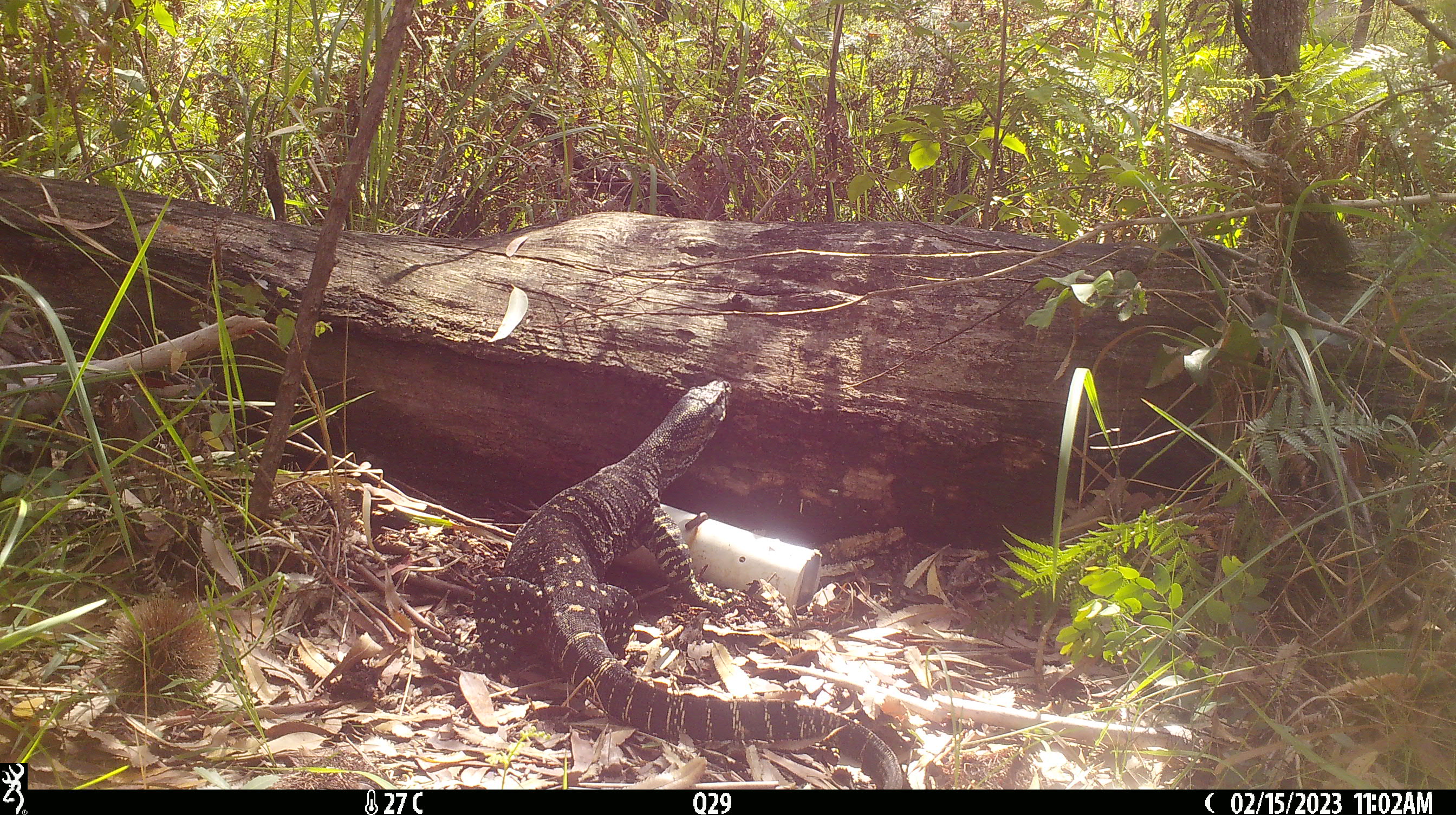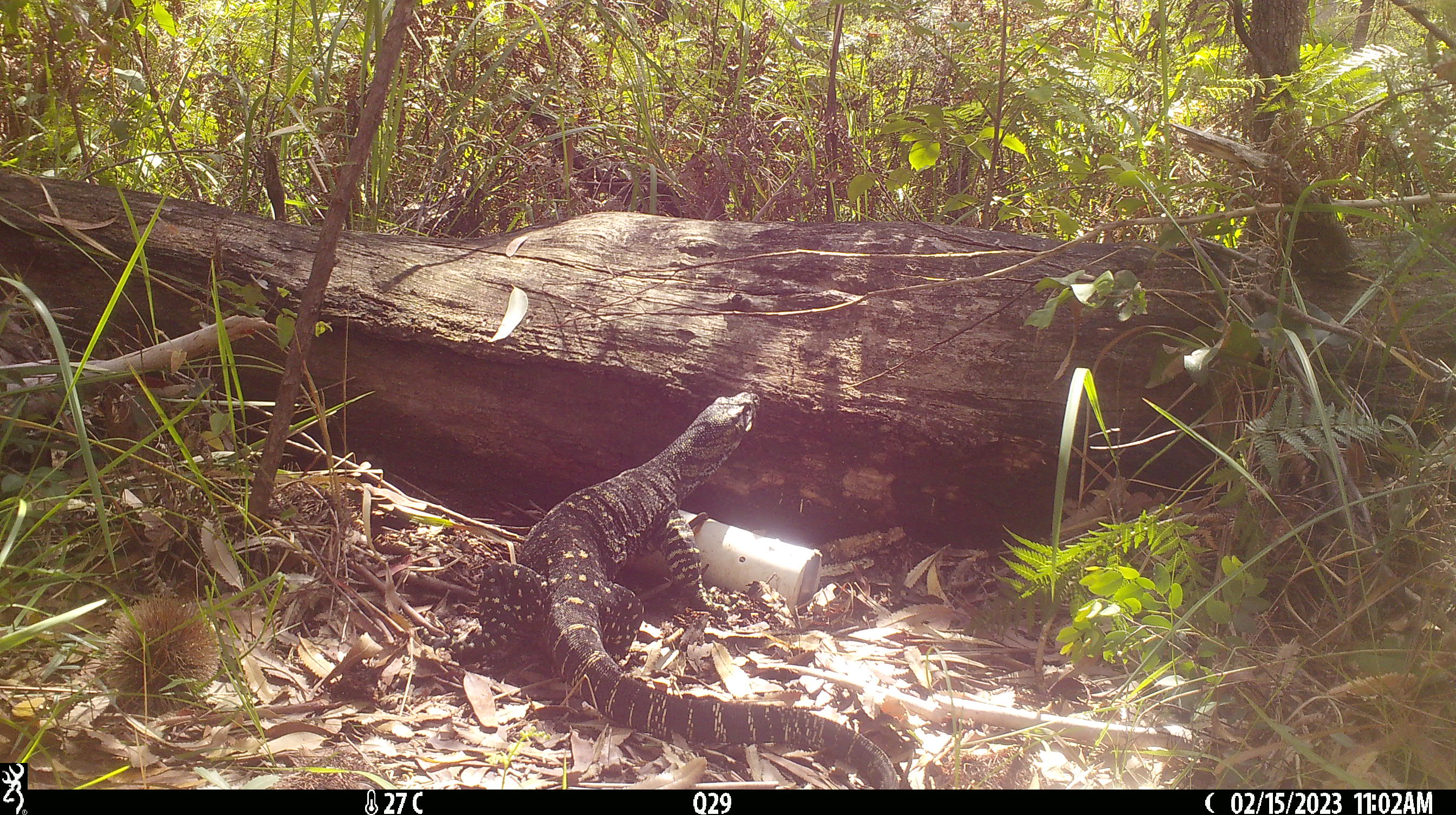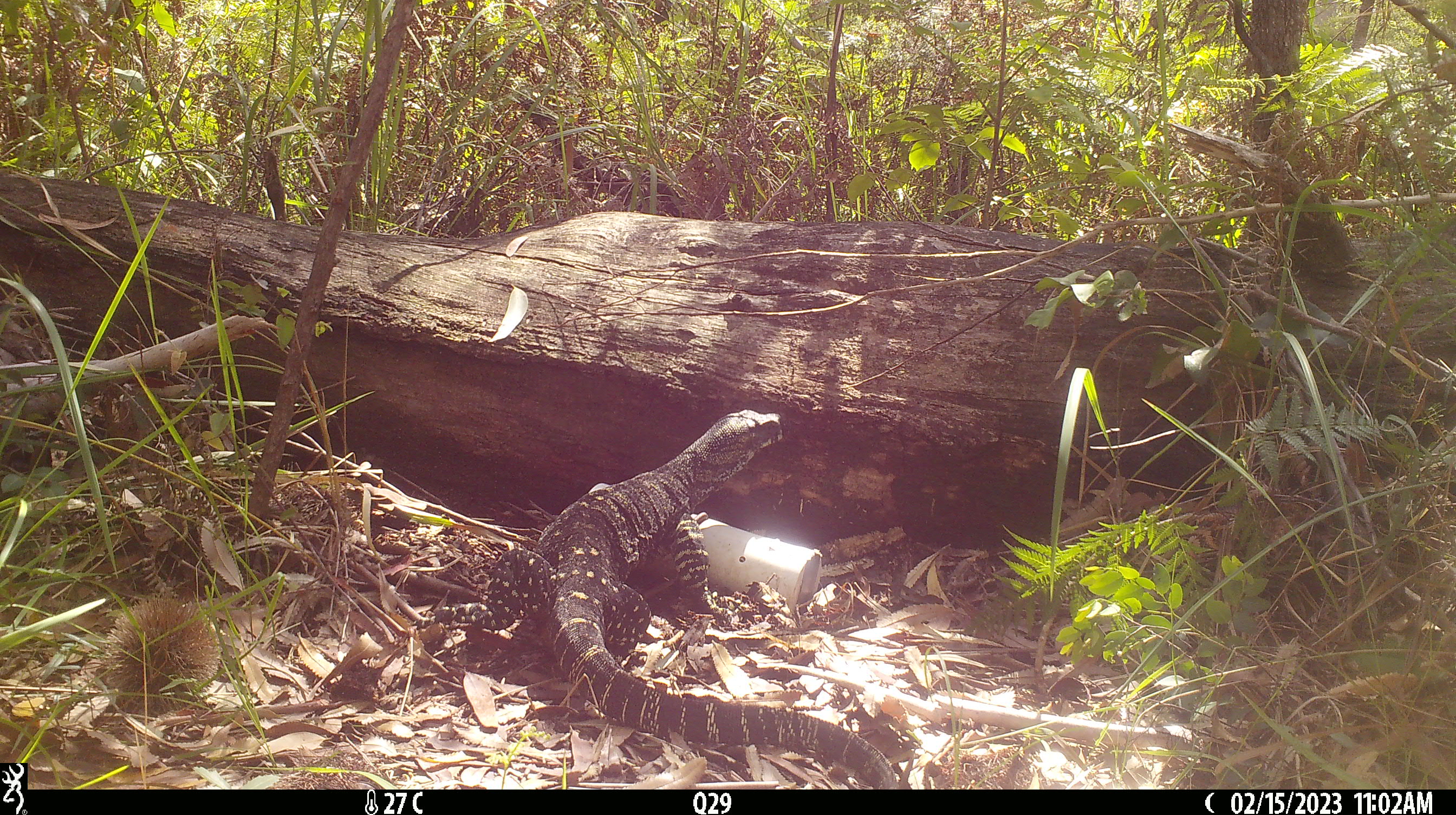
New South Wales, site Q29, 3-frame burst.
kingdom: Animalia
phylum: Chordata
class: Reptilia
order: Squamata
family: Varanidae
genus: Varanus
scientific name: Varanus varius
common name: lace monitor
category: goanna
Goanna (lace monitor) (Varanus varius).